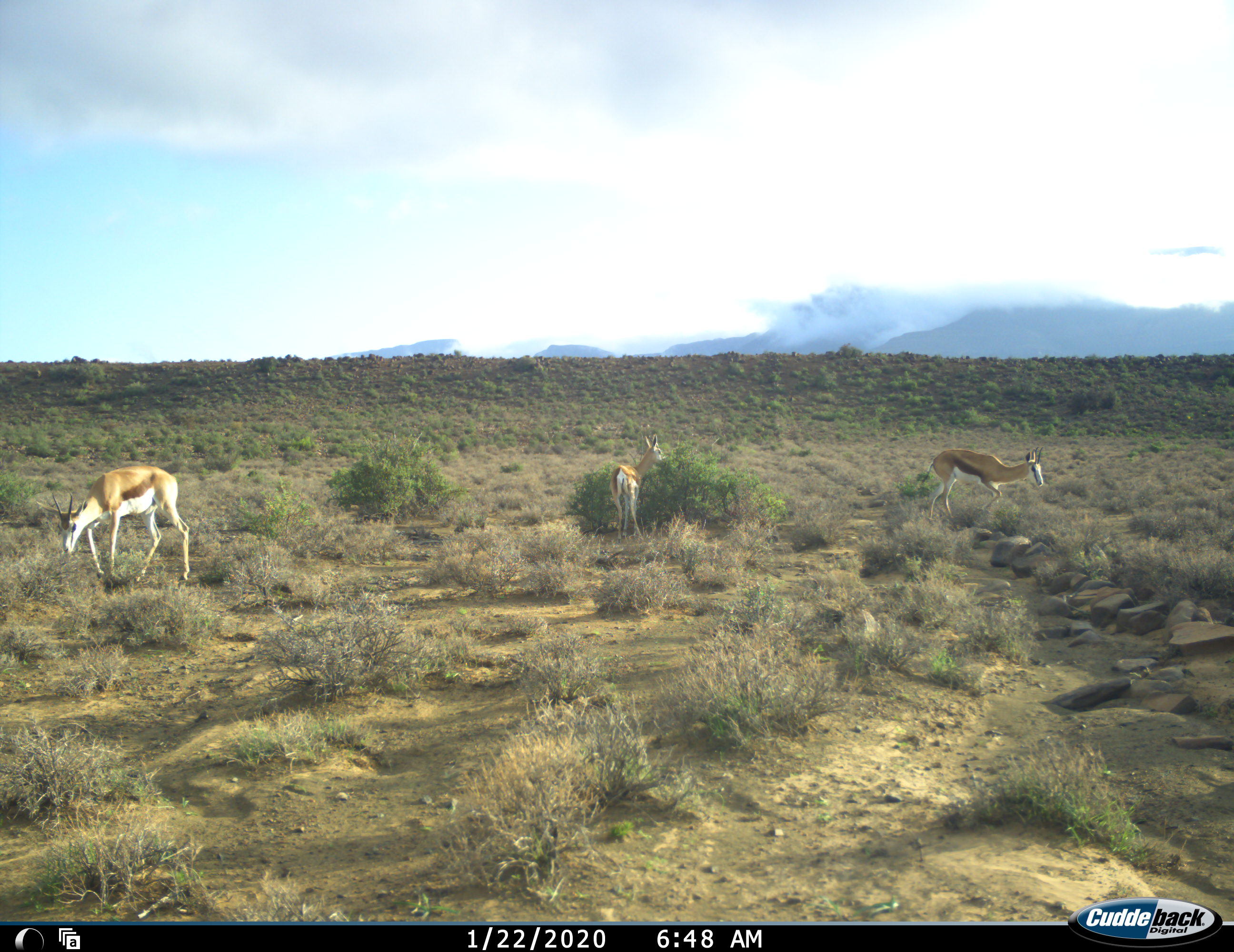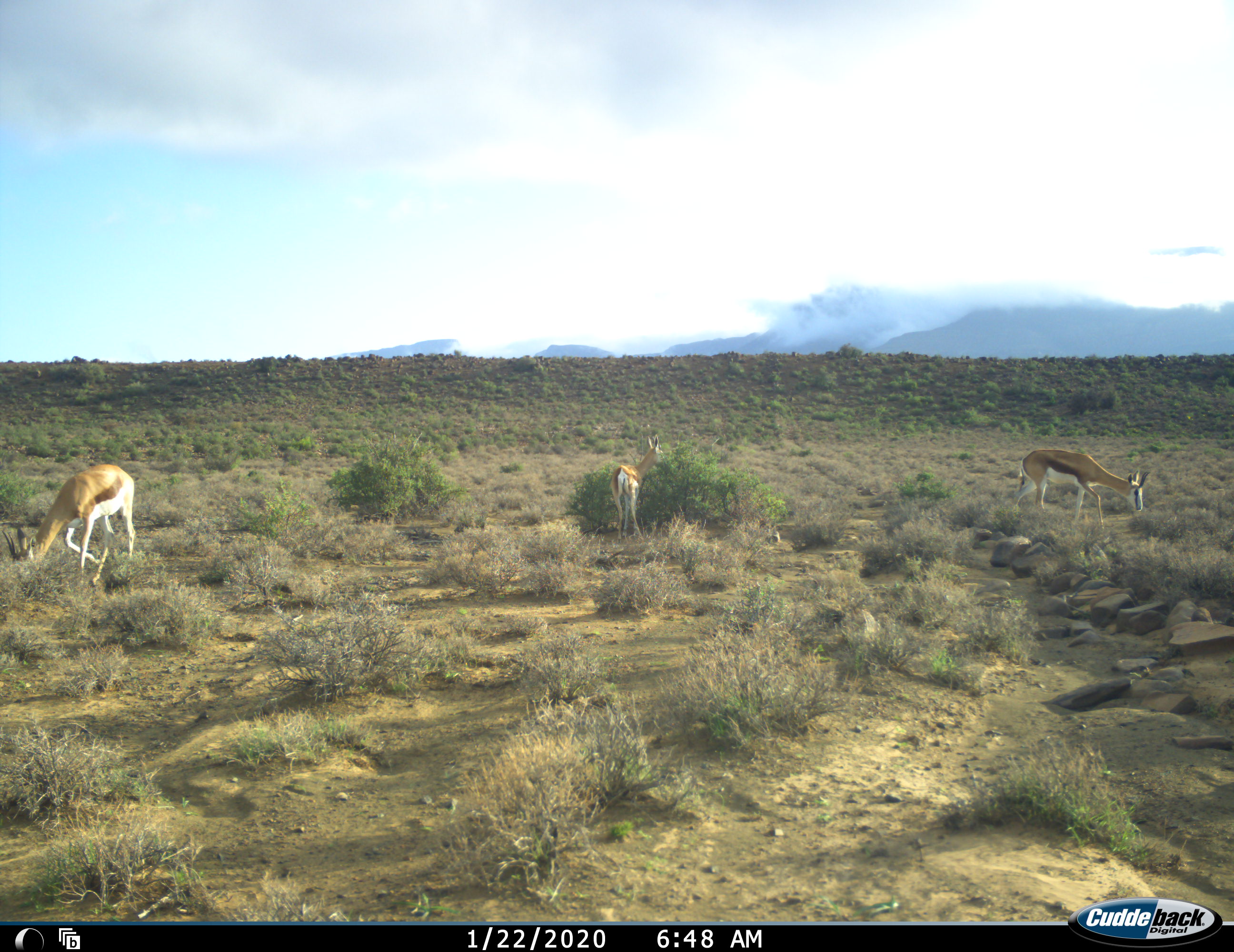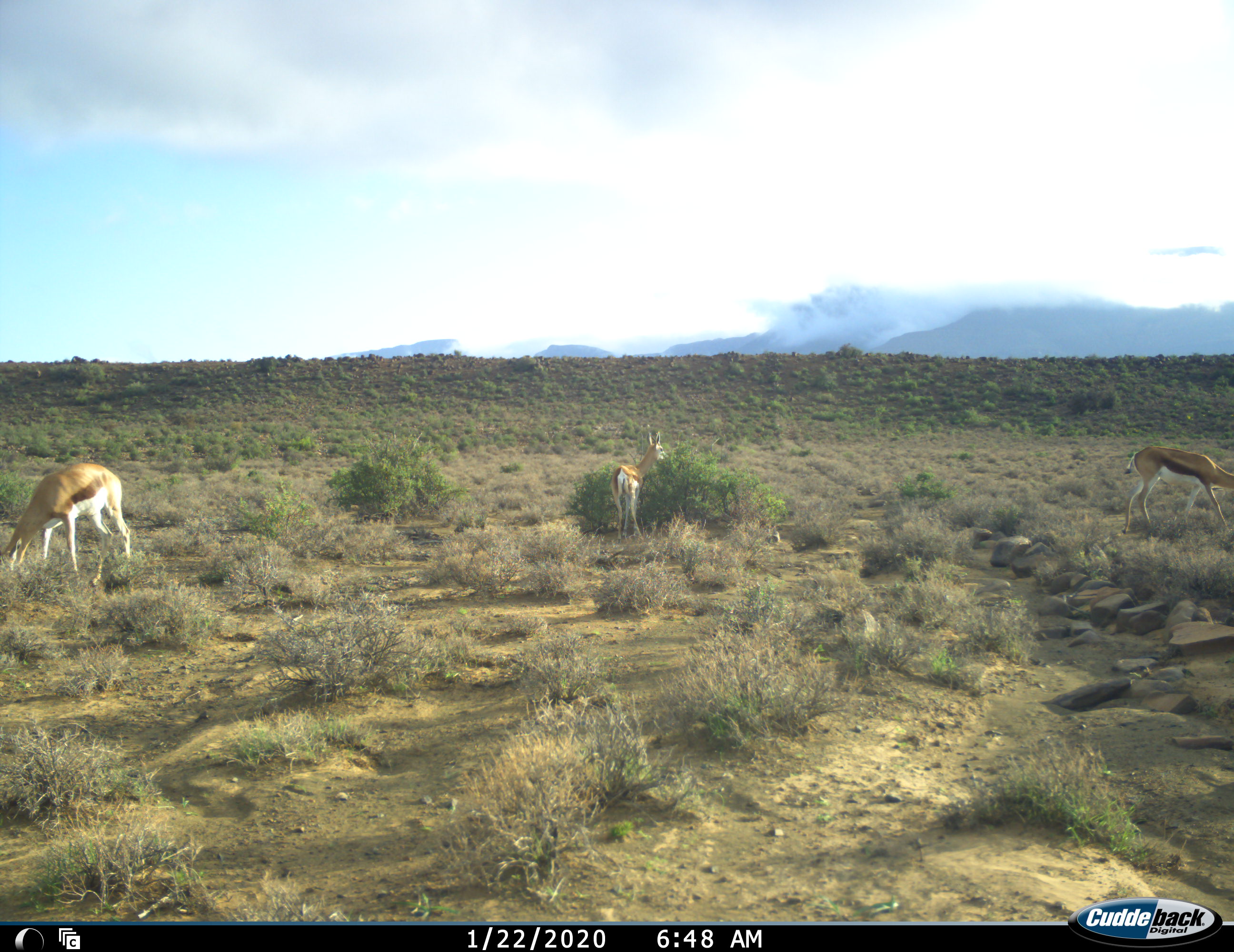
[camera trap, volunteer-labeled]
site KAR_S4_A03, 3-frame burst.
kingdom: Animalia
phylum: Chordata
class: Mammalia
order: Artiodactyla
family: Bovidae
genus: Antidorcas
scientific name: Antidorcas marsupialis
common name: springbok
Springbok (Antidorcas marsupialis), count 3. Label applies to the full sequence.